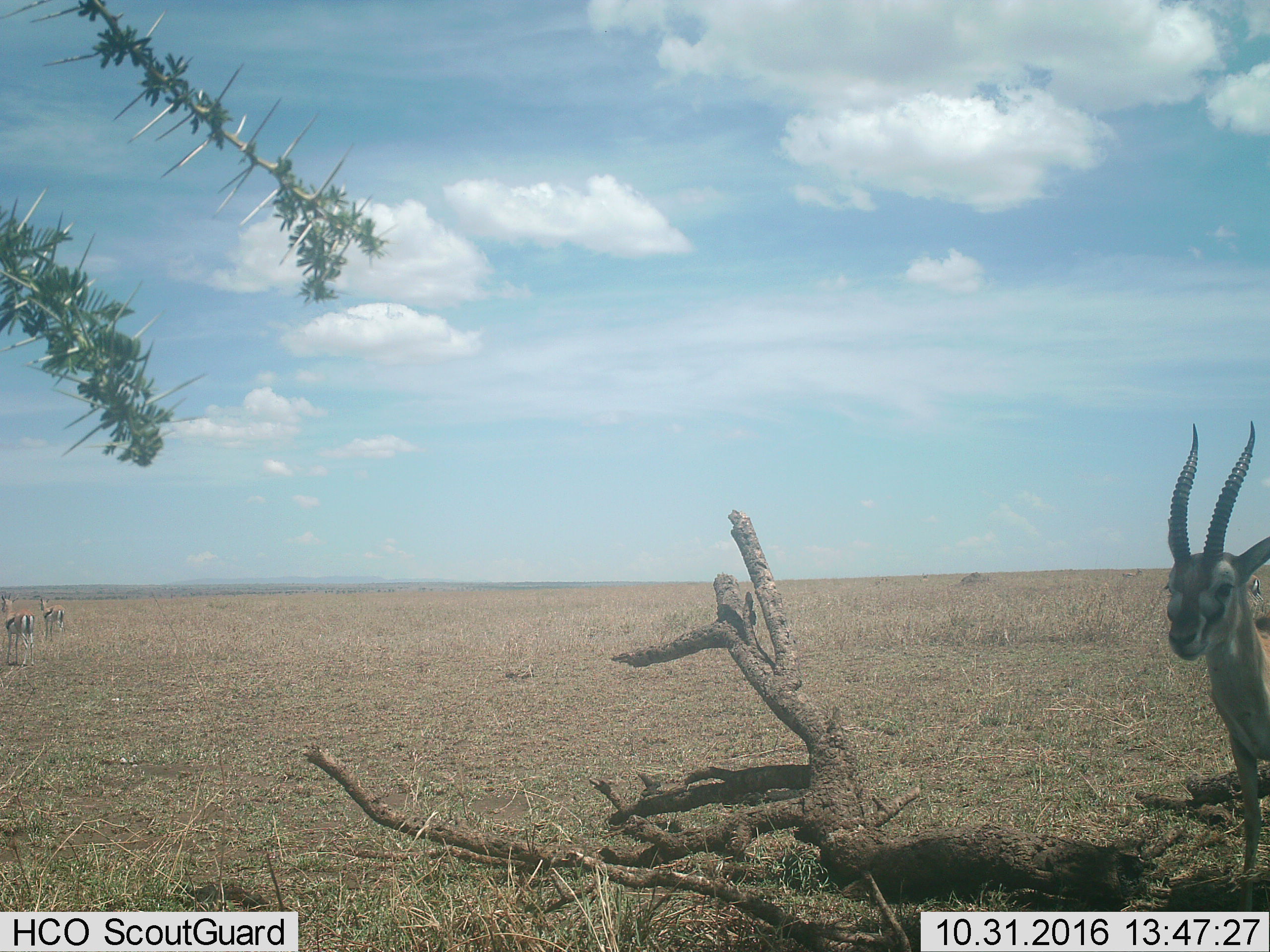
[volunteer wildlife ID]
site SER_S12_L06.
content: unidentified animal